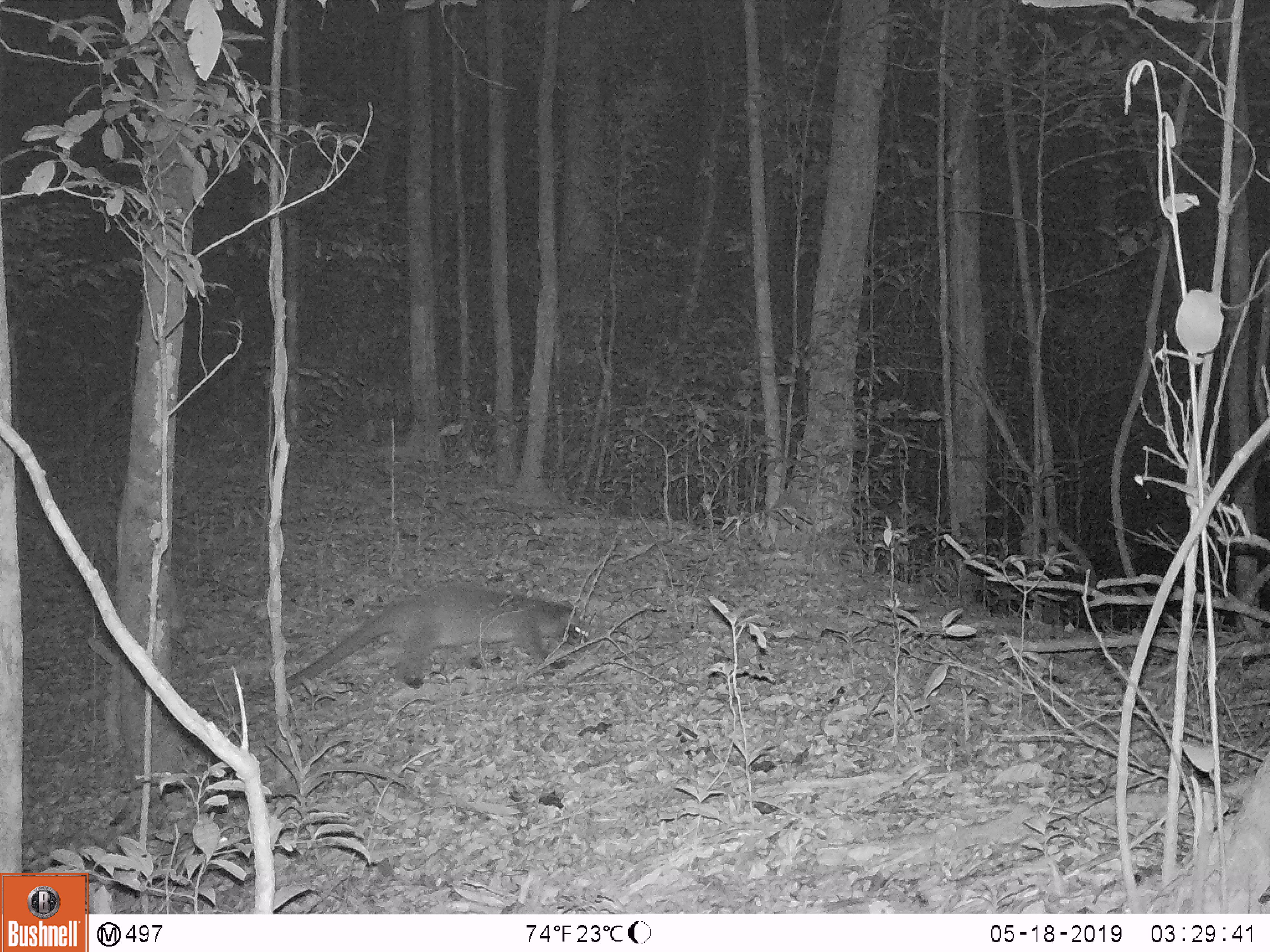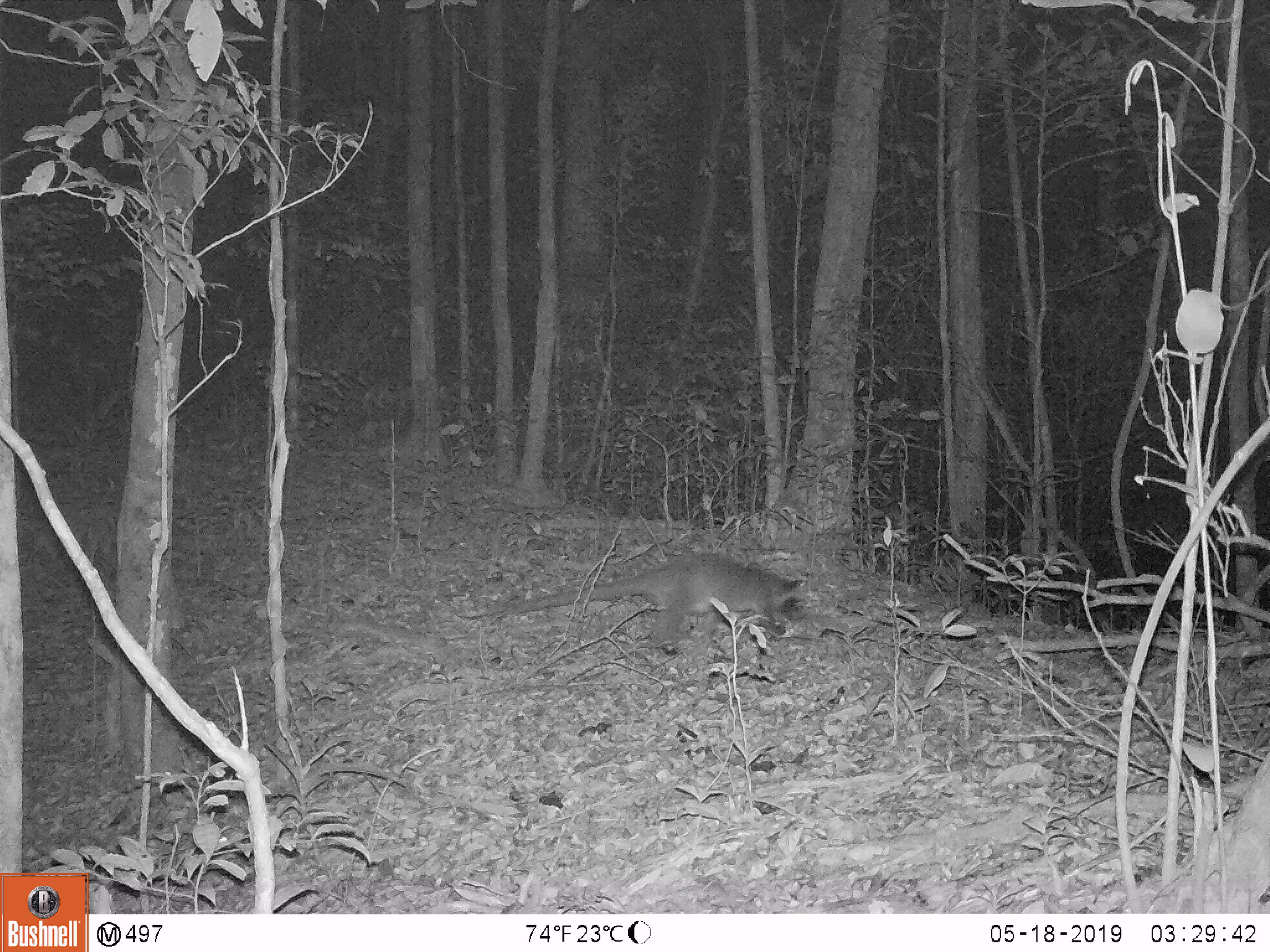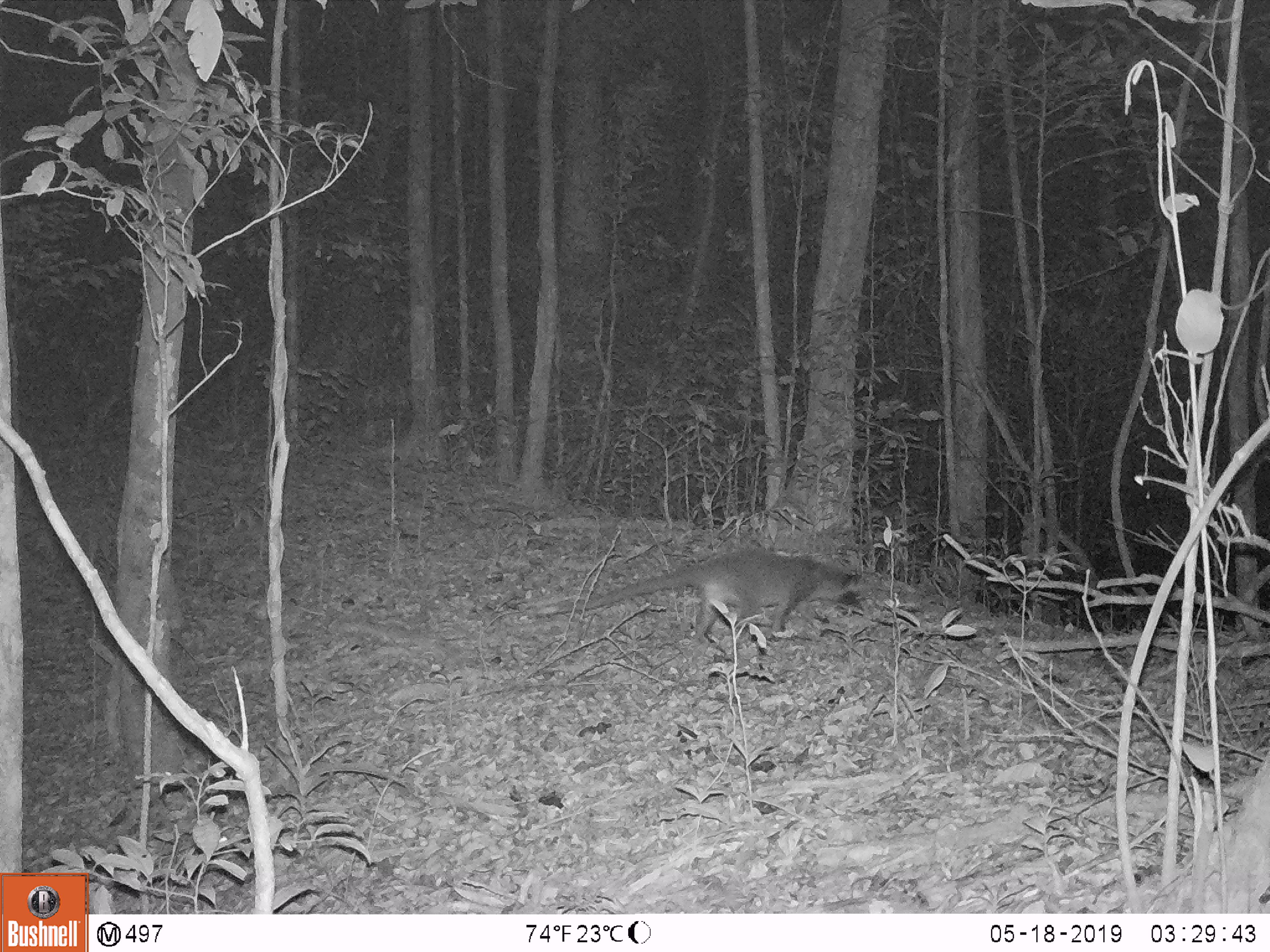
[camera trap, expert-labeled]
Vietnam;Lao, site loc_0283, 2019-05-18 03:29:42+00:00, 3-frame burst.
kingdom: Animalia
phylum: Chordata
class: Mammalia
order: Carnivora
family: Viverridae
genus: Paguma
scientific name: Paguma larvata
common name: masked palm civet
Masked palm civet (Paguma larvata). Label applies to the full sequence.